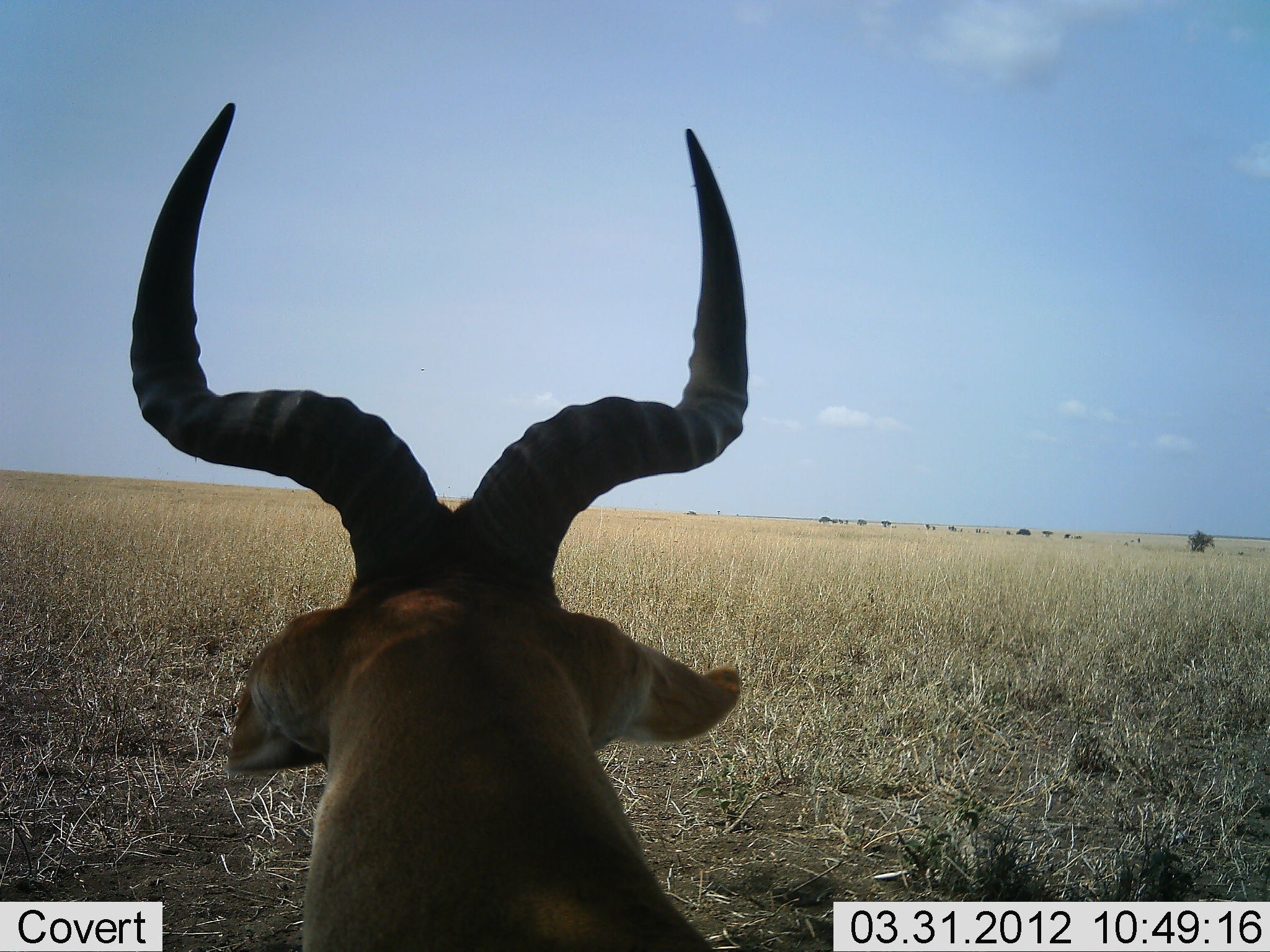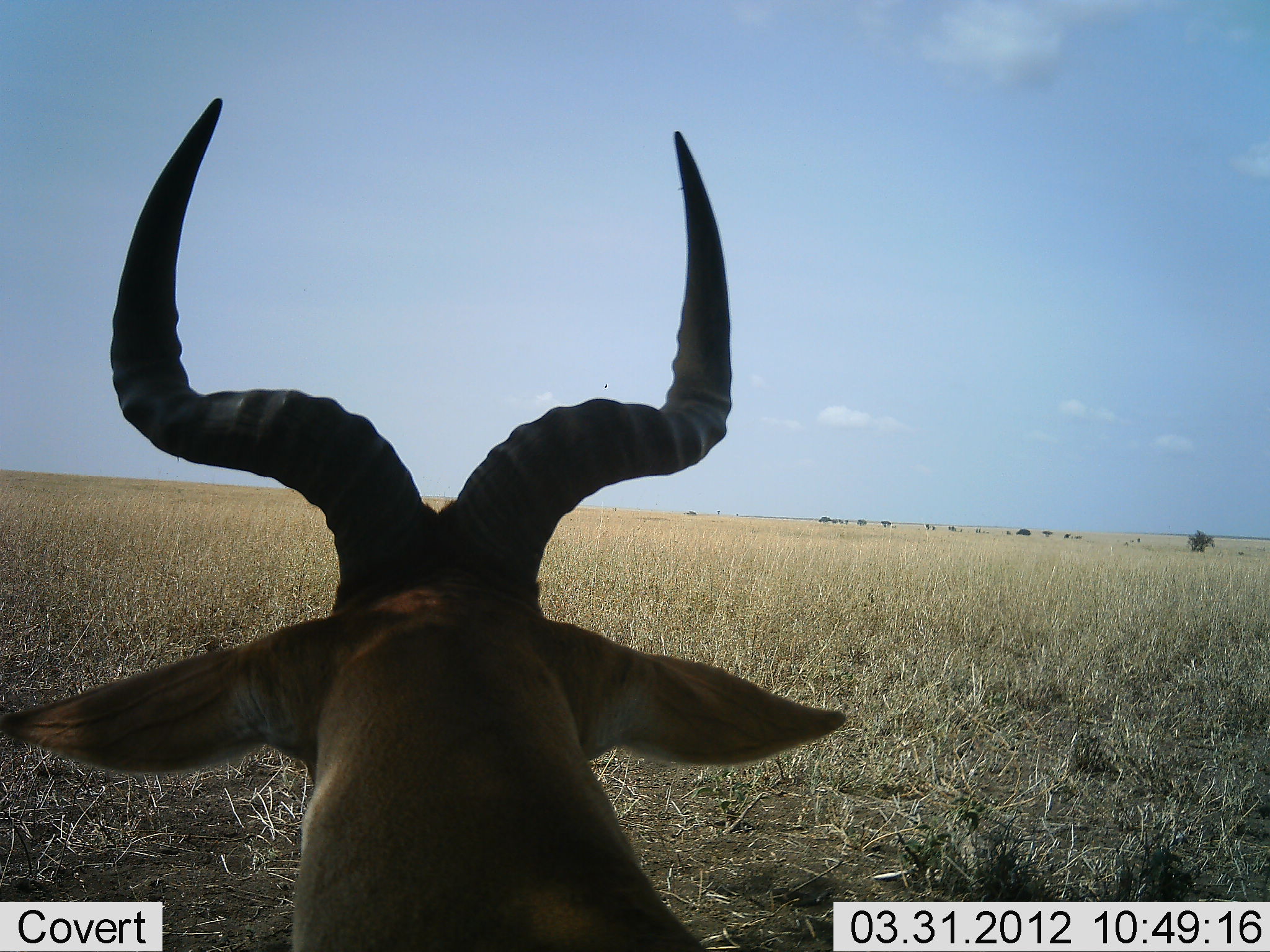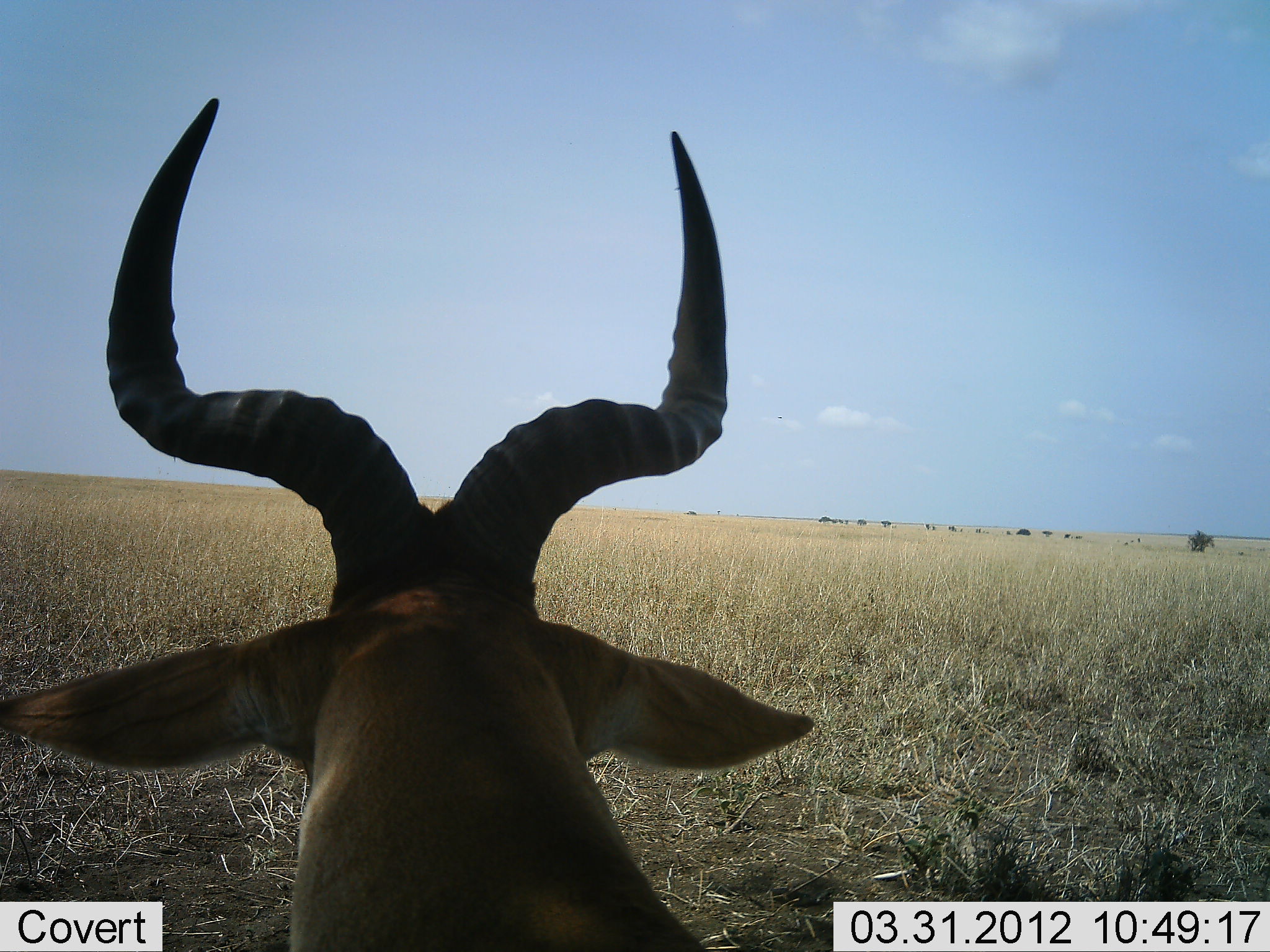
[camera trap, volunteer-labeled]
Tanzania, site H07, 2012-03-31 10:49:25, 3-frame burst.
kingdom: Animalia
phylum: Chordata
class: Mammalia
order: Artiodactyla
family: Bovidae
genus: Alcelaphus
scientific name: Alcelaphus buselaphus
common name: hartebeest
Hartebeest (Alcelaphus buselaphus), count 1. Behavior (volunteer vote fractions): standing 27%, resting 67%, moving 0%, interacting 0%. Young present (vote fraction): 0%. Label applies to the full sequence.